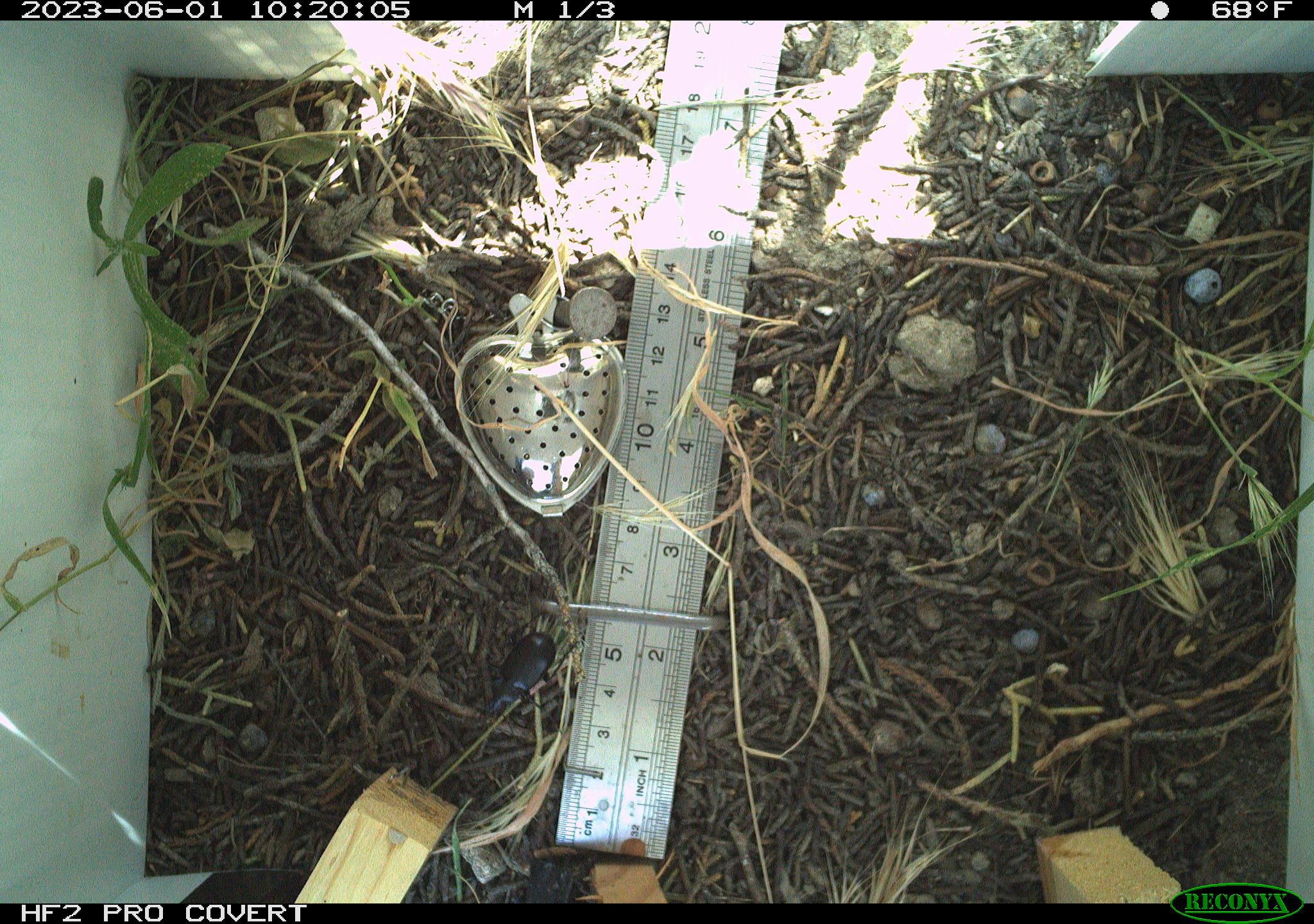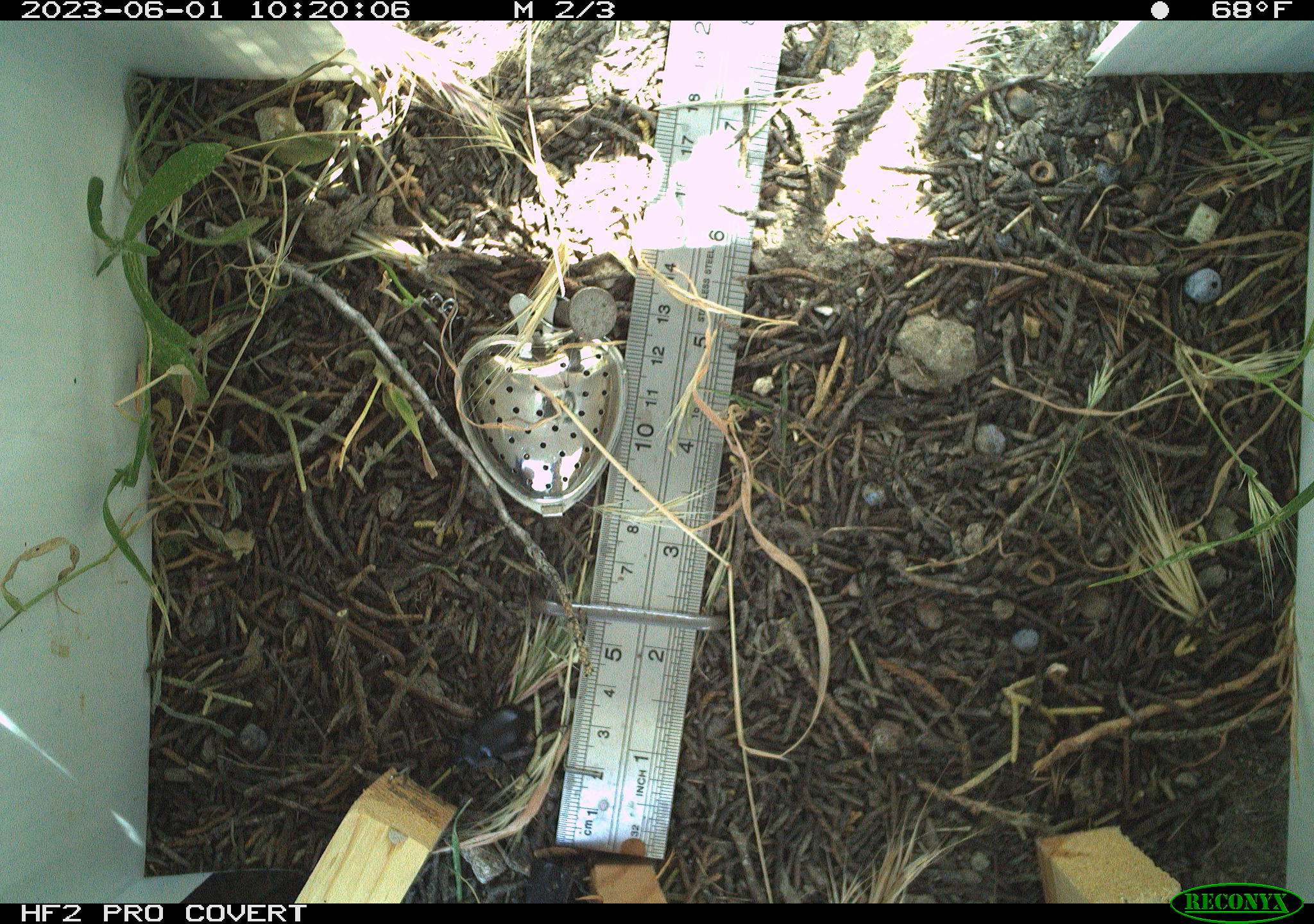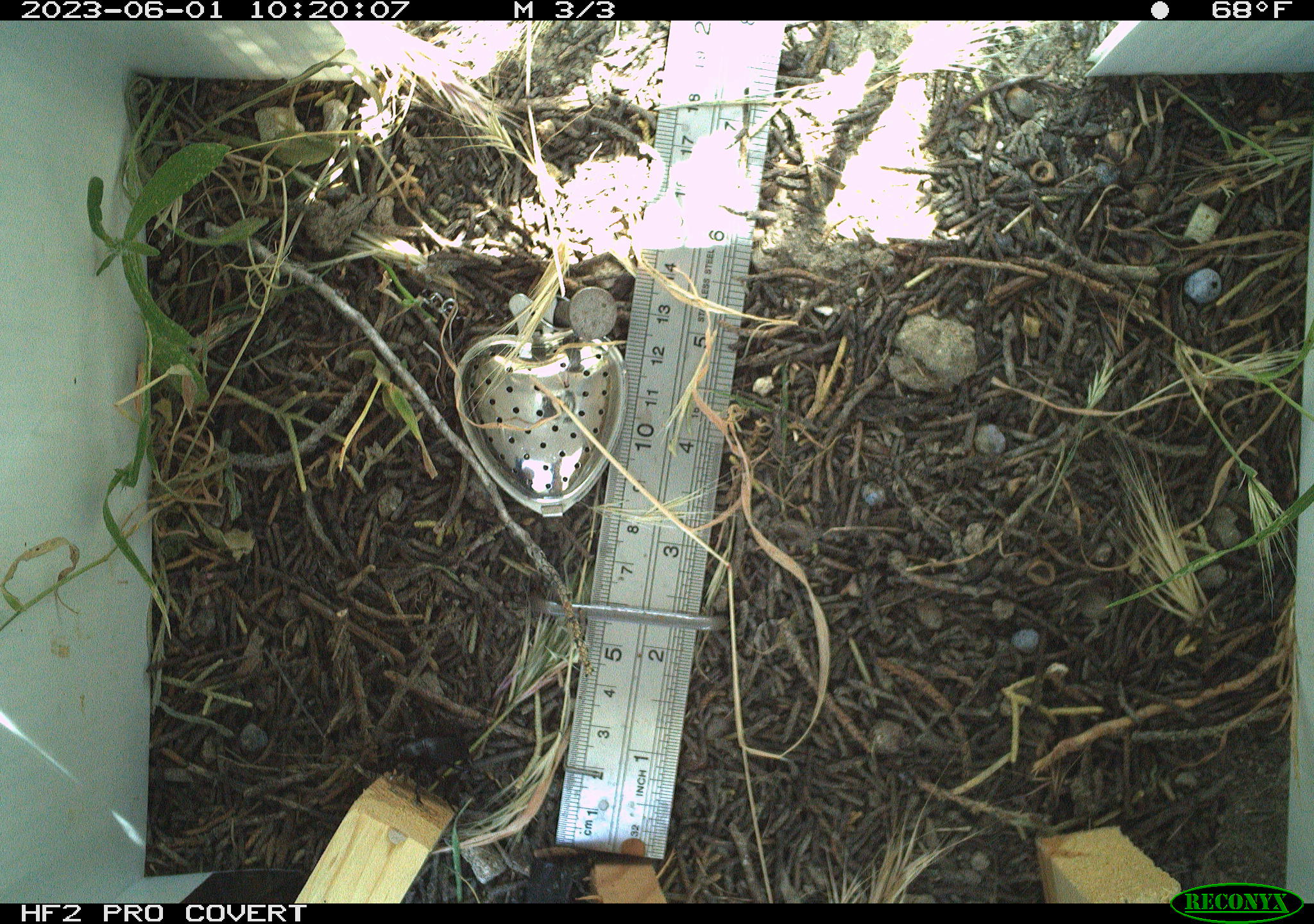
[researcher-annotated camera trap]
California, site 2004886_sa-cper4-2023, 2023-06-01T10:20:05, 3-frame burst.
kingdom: Animalia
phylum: Arthropoda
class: Insecta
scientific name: Insecta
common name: insect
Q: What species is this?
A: Insect (Insecta).